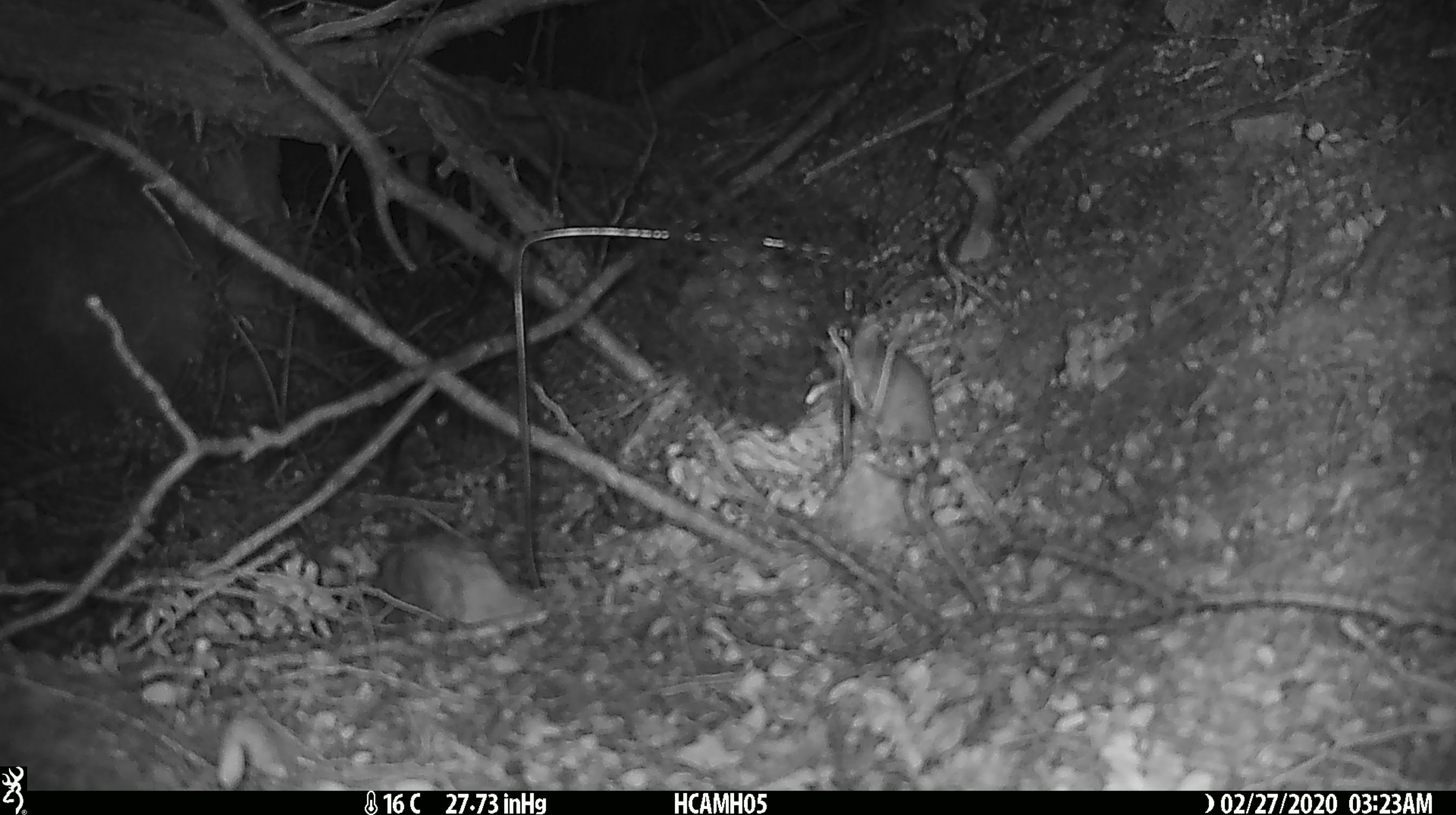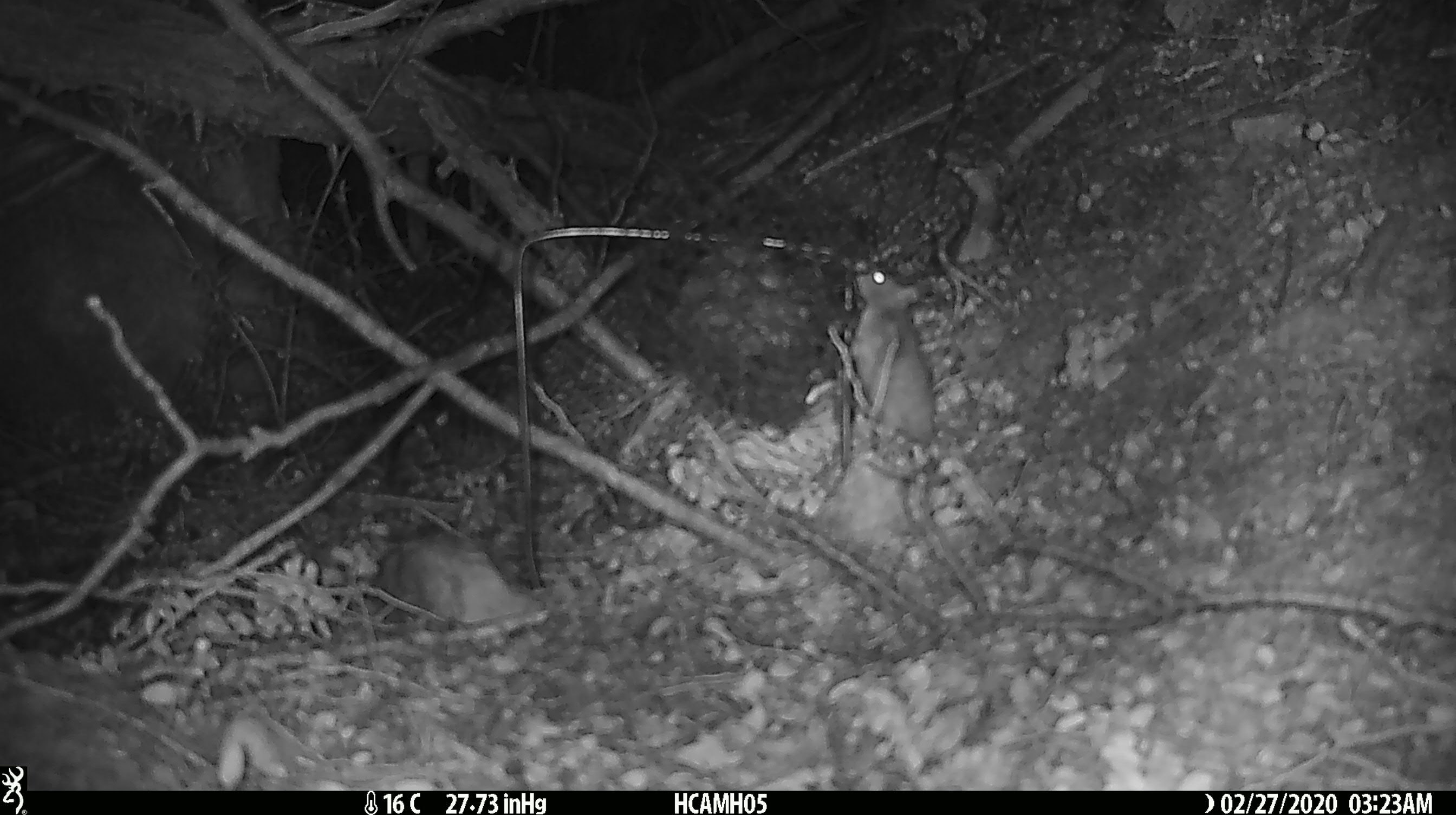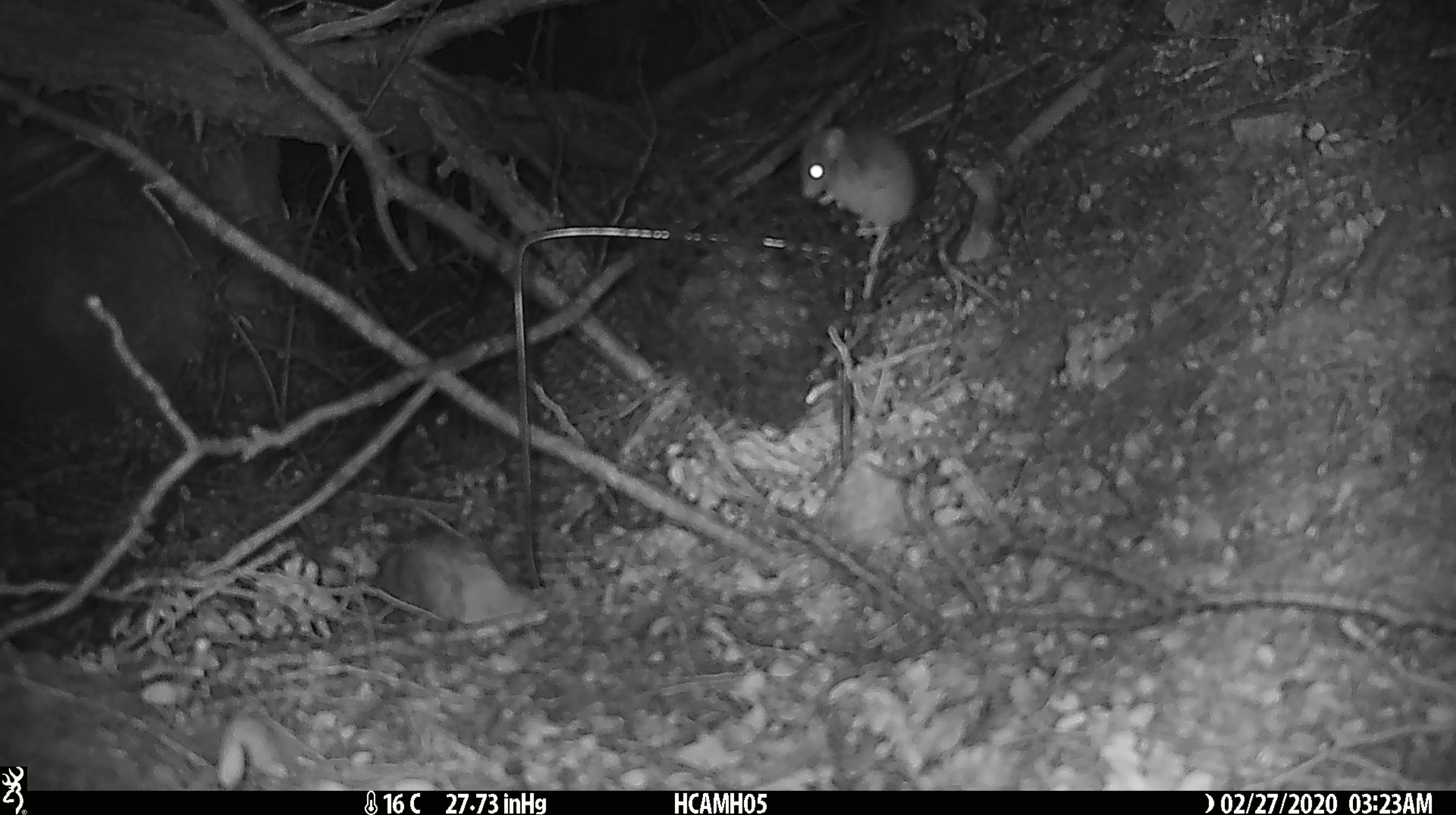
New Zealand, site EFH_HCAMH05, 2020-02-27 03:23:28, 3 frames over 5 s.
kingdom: Animalia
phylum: Chordata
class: Mammalia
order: Rodentia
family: Muridae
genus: Mus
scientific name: Mus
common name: mouse